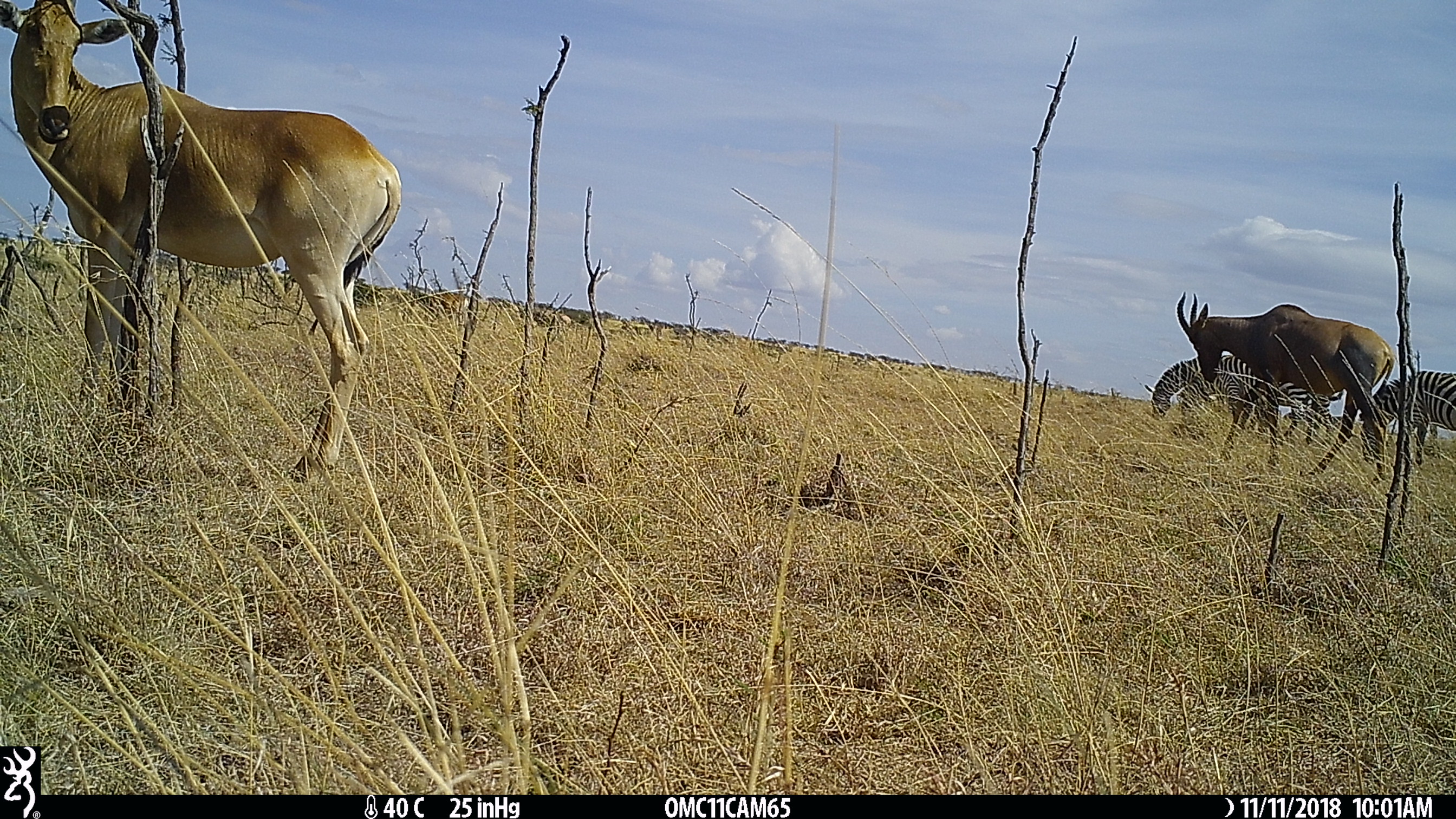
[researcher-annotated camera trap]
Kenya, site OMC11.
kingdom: Animalia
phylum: Chordata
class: Mammalia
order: Perissodactyla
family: Equidae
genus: Equus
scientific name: Equus quagga burchellii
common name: burchell's zebra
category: zebra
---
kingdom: Animalia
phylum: Chordata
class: Mammalia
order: Artiodactyla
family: Bovidae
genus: Damaliscus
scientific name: Damaliscus lunatus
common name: topi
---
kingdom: Animalia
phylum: Chordata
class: Mammalia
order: Artiodactyla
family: Bovidae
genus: Alcelaphus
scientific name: Alcelaphus buselaphus cokii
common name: coke's hartebeest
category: hartebeest cokes